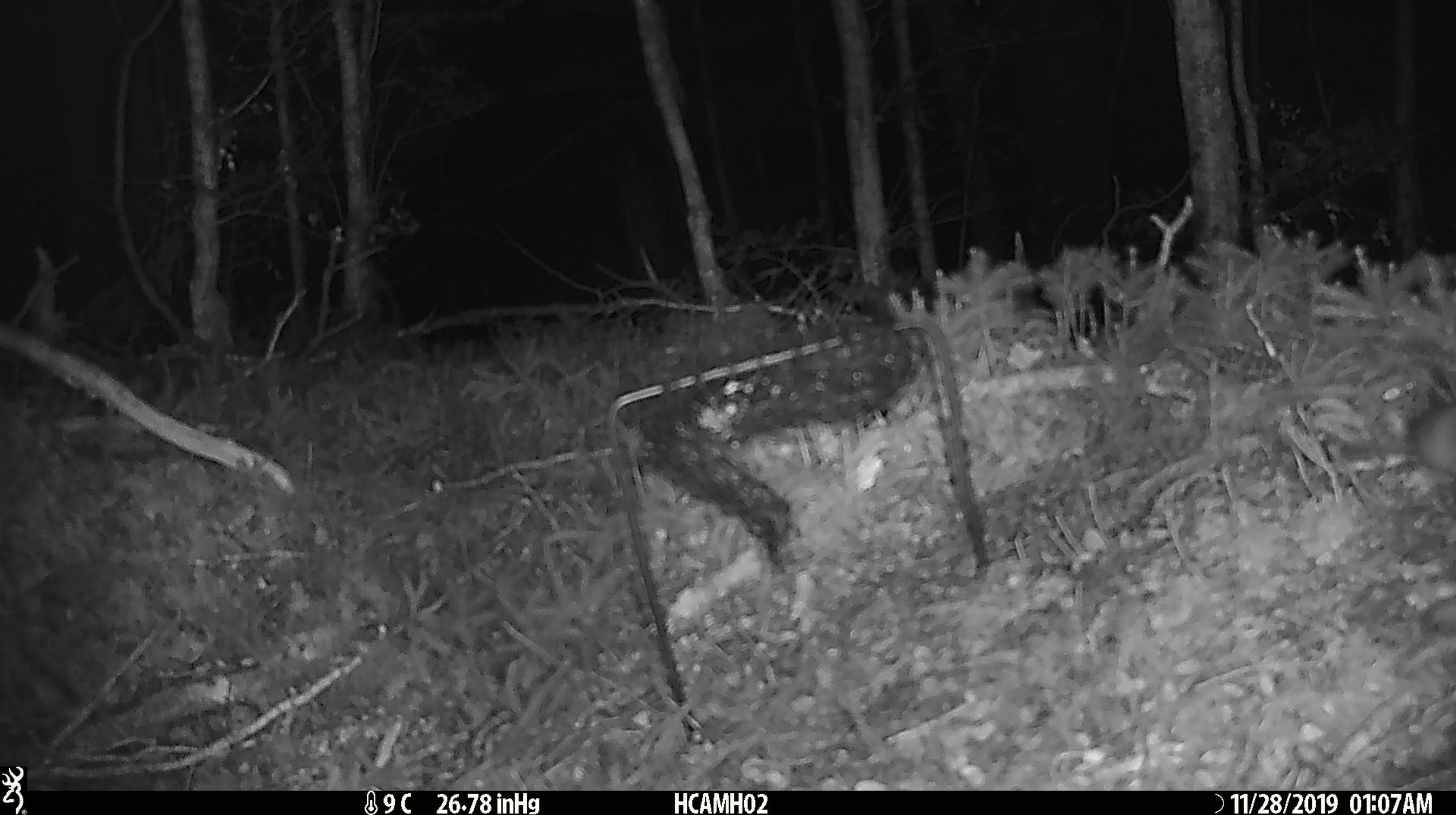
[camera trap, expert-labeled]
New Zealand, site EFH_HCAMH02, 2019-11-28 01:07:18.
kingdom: Animalia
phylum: Chordata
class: Mammalia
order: Rodentia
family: Muridae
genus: Mus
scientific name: Mus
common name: mouse